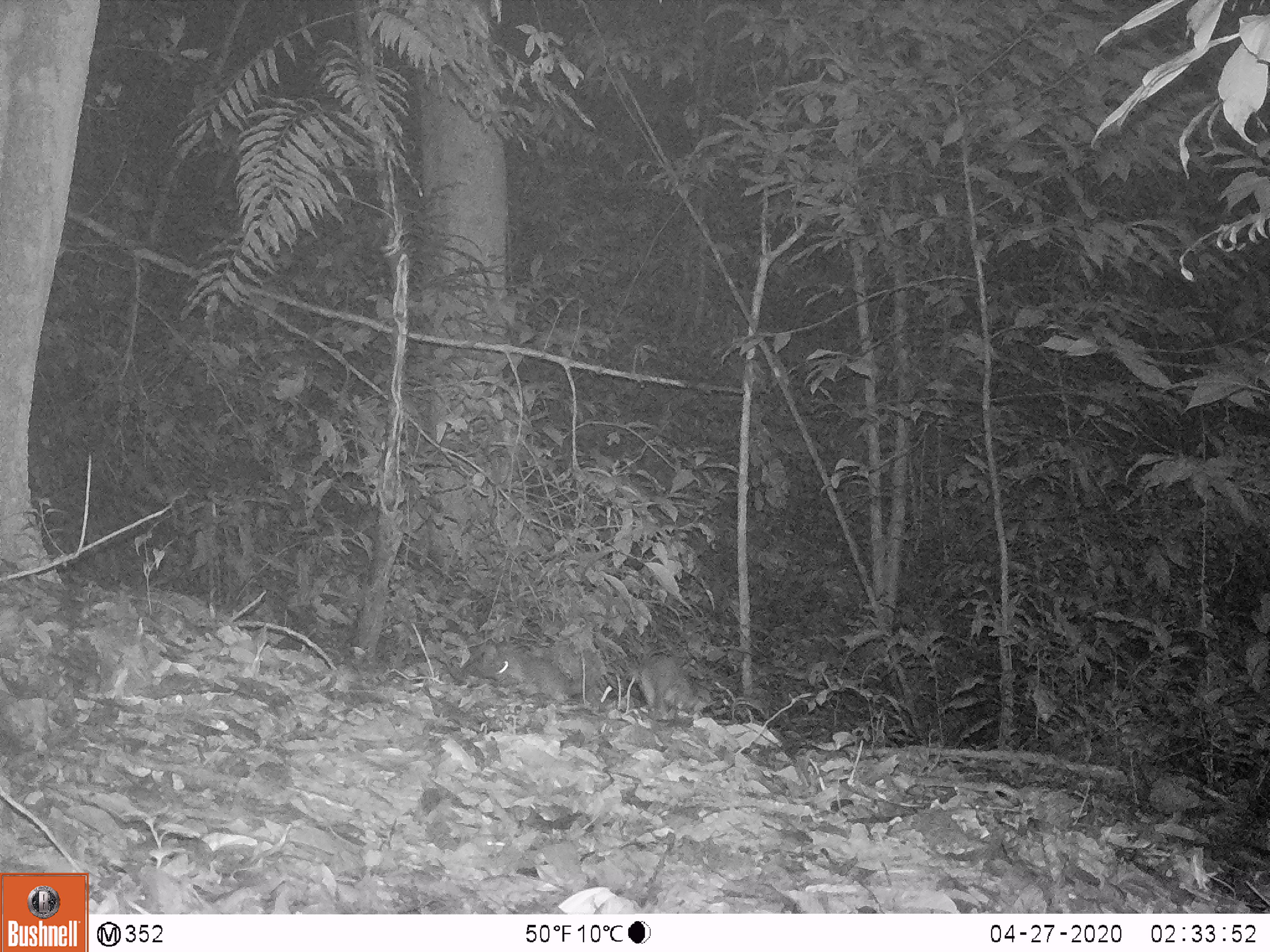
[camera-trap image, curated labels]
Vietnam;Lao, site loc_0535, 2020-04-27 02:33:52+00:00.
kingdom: Animalia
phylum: Chordata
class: Mammalia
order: Carnivora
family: Mustelidae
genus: Melogale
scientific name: Melogale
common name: ferret badger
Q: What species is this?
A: Ferret badger (Melogale).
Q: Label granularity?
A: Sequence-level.